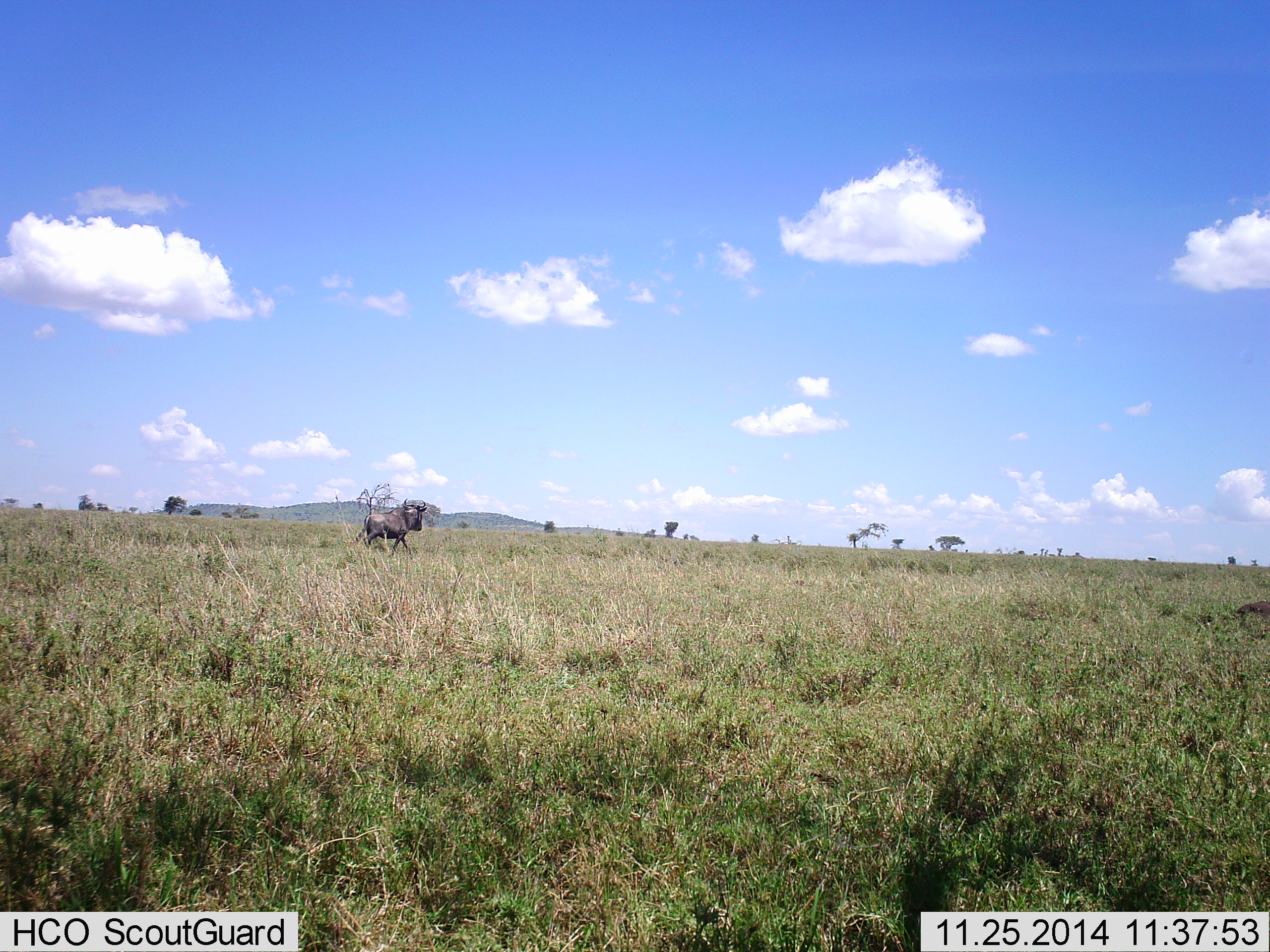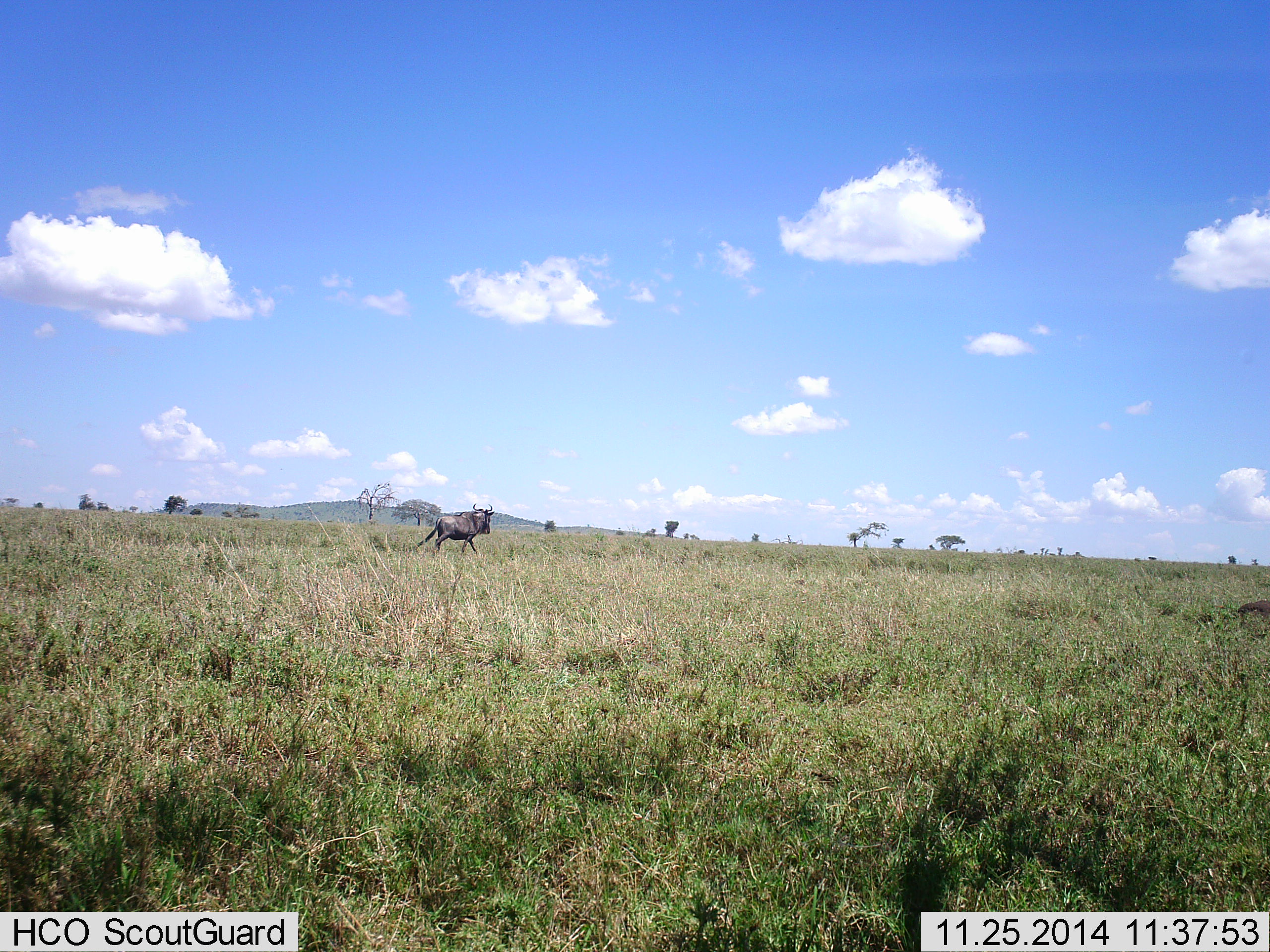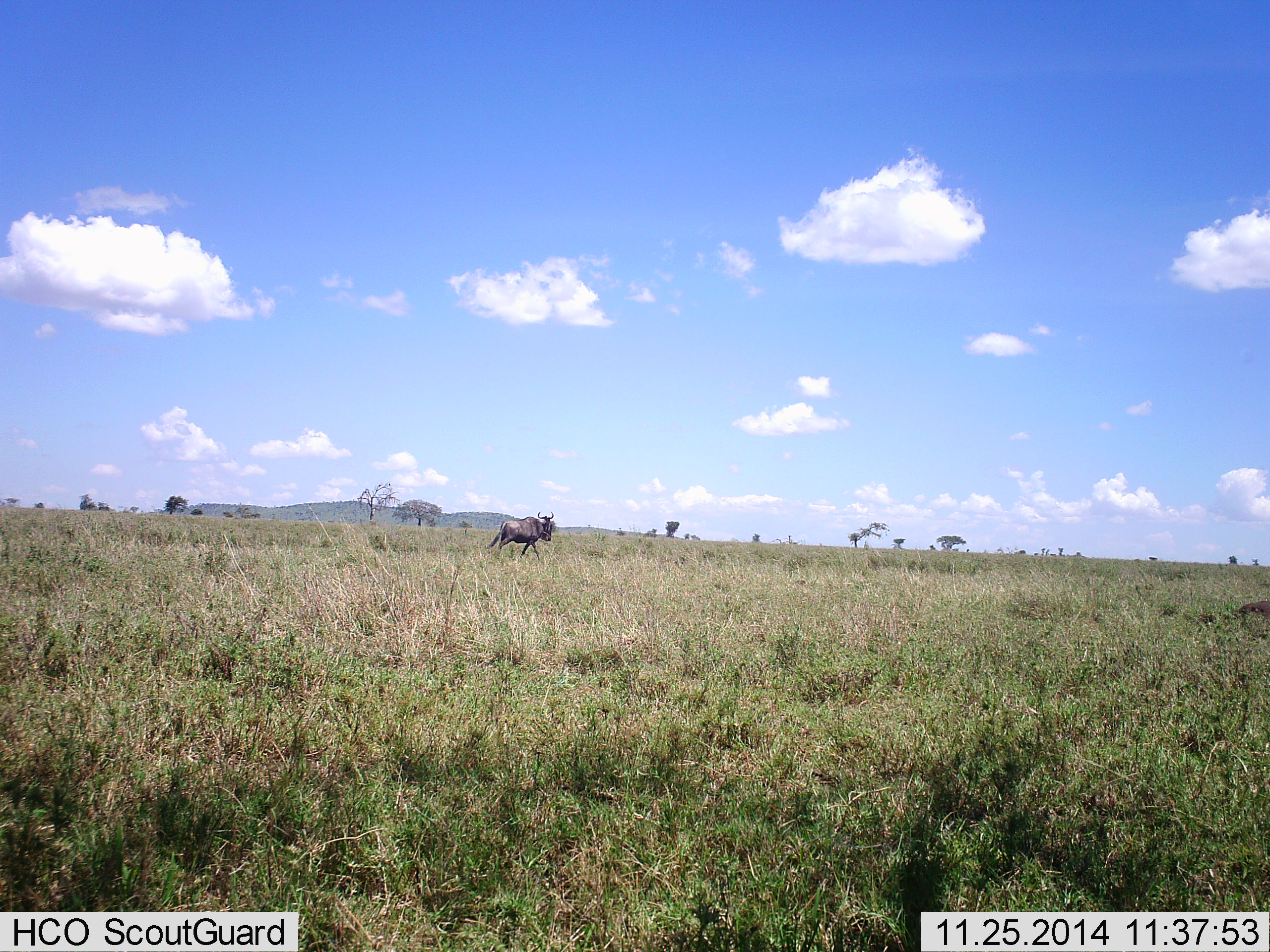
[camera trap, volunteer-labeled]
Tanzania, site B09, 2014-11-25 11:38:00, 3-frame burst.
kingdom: Animalia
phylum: Chordata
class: Mammalia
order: Artiodactyla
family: Bovidae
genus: Connochaetes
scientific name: Connochaetes taurinus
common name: blue wildebeest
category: wildebeest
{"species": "wildebeest (blue wildebeest) (Connochaetes taurinus)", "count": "1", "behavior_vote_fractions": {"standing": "0%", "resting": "0%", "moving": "100%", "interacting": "0%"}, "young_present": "0%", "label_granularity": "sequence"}